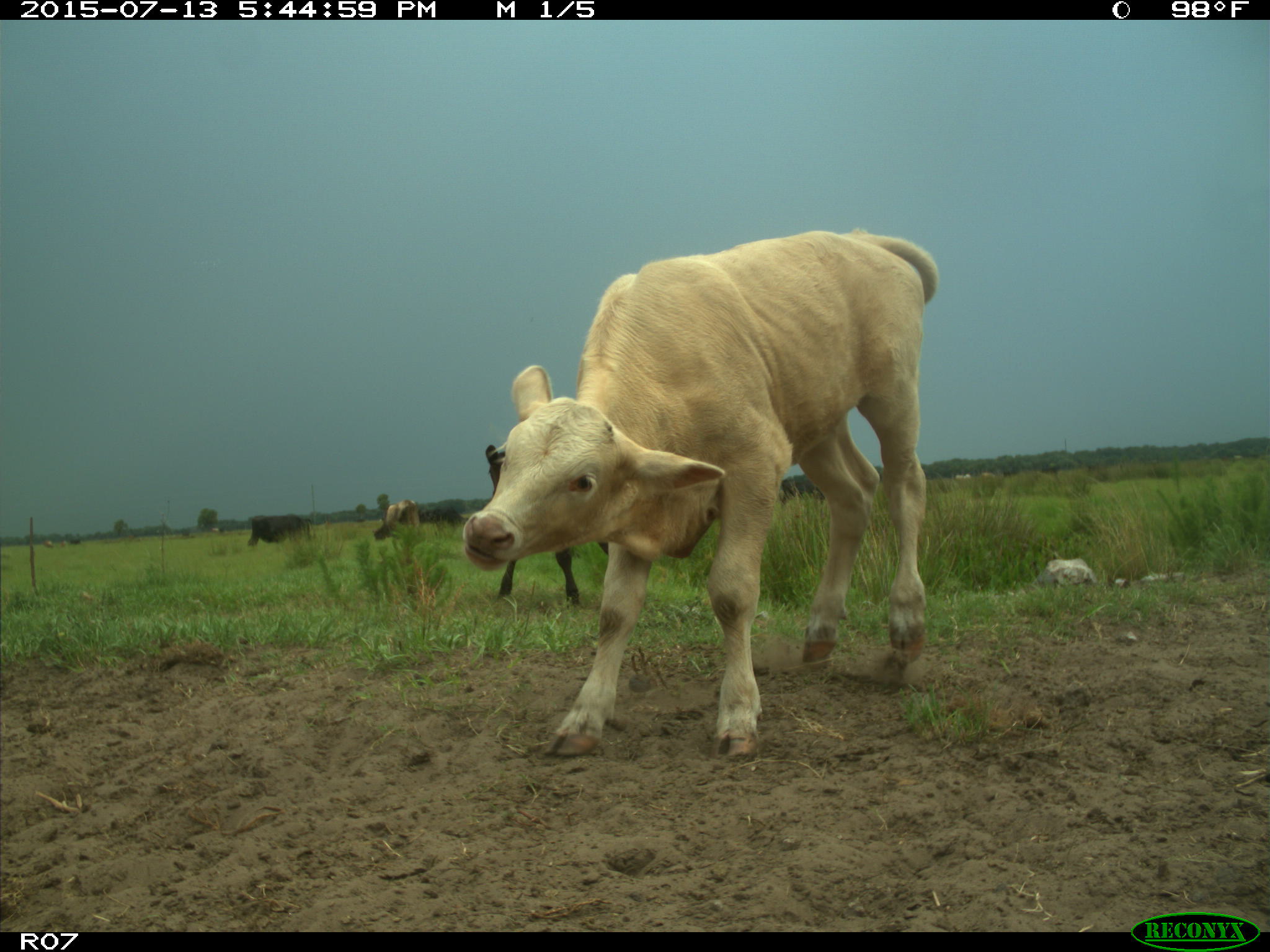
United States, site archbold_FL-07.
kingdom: Animalia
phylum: Chordata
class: Mammalia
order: Artiodactyla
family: Bovidae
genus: Bos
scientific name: Bos taurus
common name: domestic cow